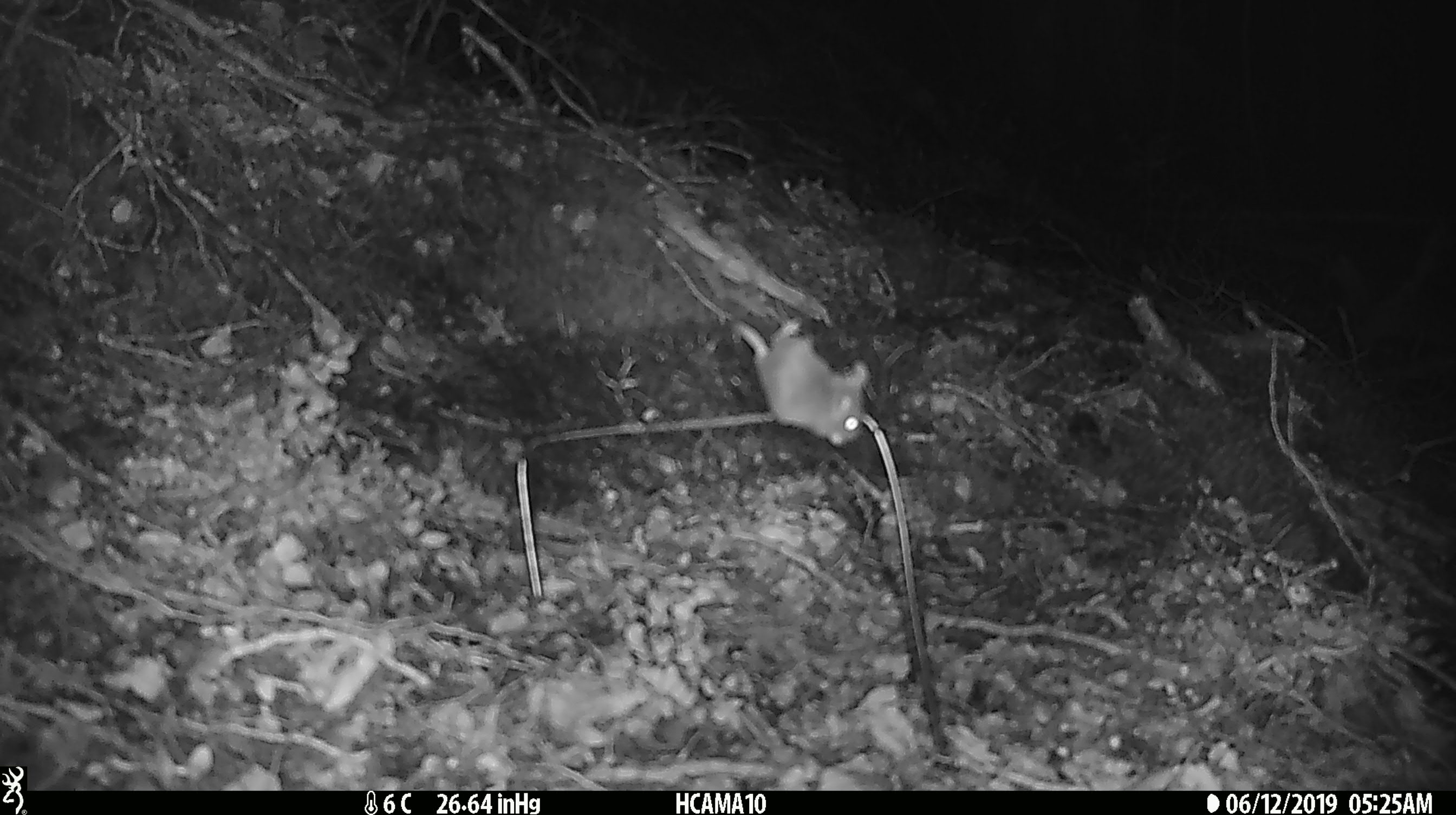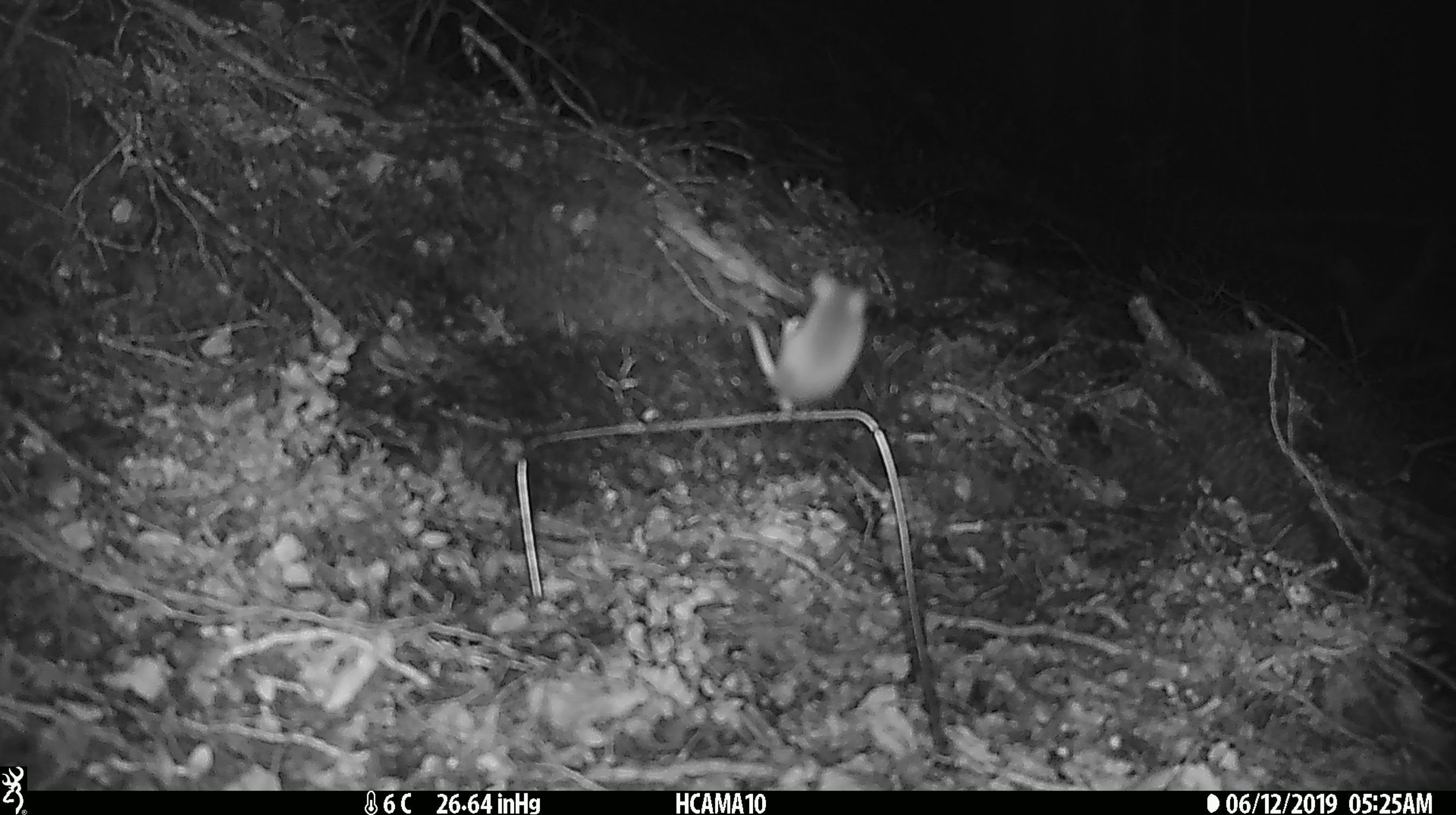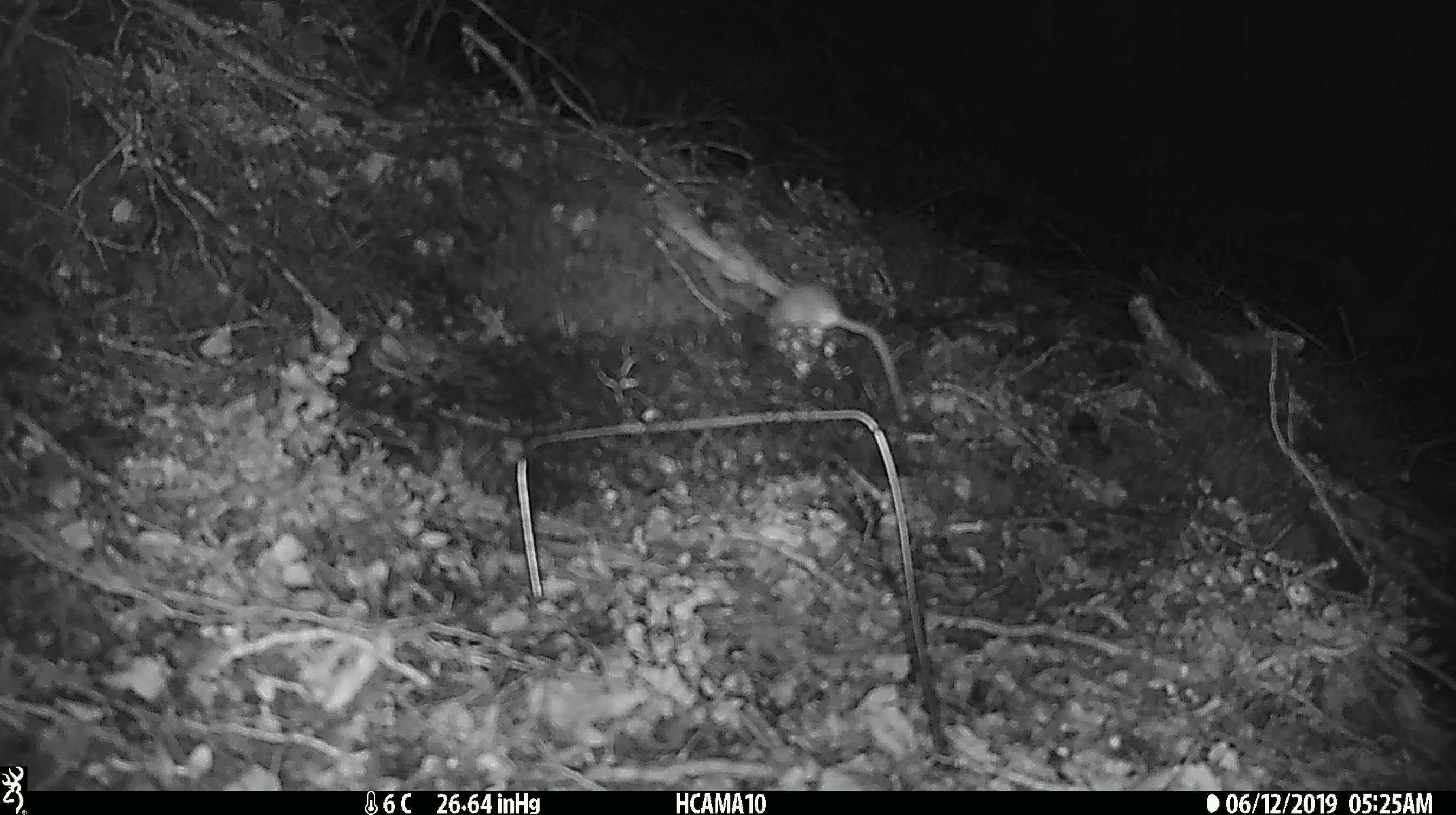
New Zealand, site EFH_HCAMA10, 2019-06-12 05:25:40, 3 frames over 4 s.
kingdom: Animalia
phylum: Chordata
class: Mammalia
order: Rodentia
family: Muridae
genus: Mus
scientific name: Mus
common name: mouse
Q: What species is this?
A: Mouse (Mus).